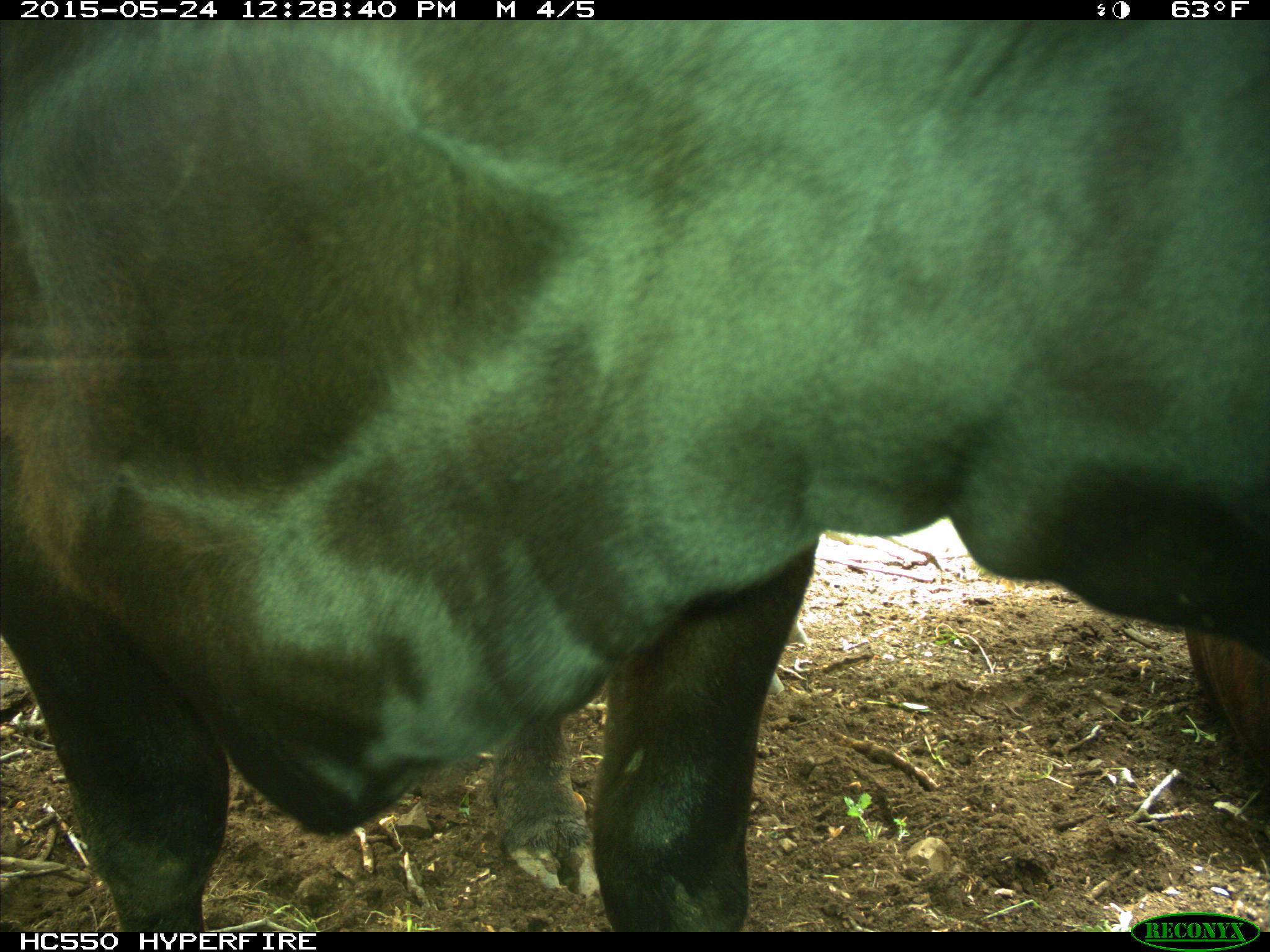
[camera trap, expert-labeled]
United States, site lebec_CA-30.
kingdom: Animalia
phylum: Chordata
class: Mammalia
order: Artiodactyla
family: Bovidae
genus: Bos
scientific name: Bos taurus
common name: domestic cow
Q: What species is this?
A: Bos taurus (domestic cow).